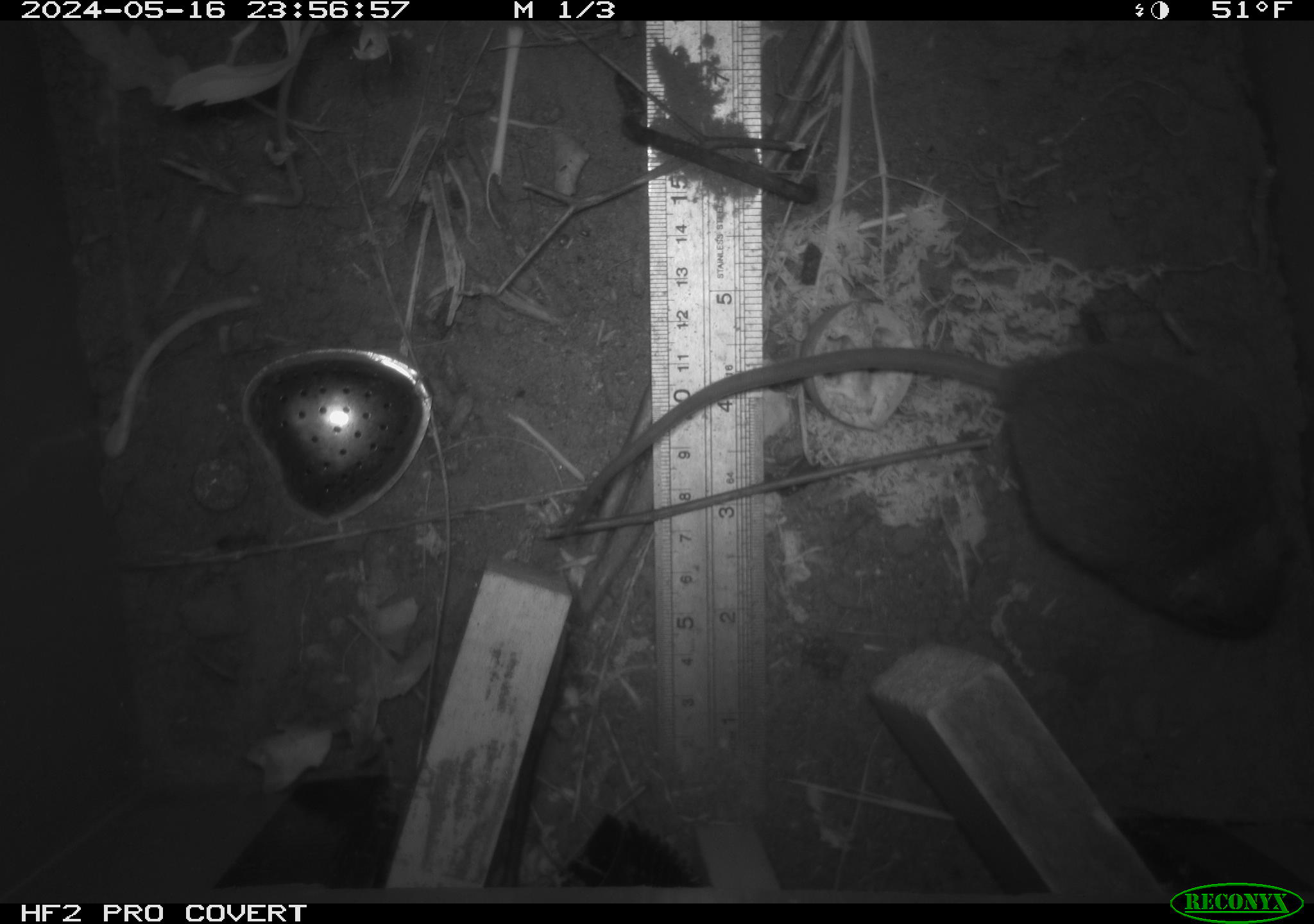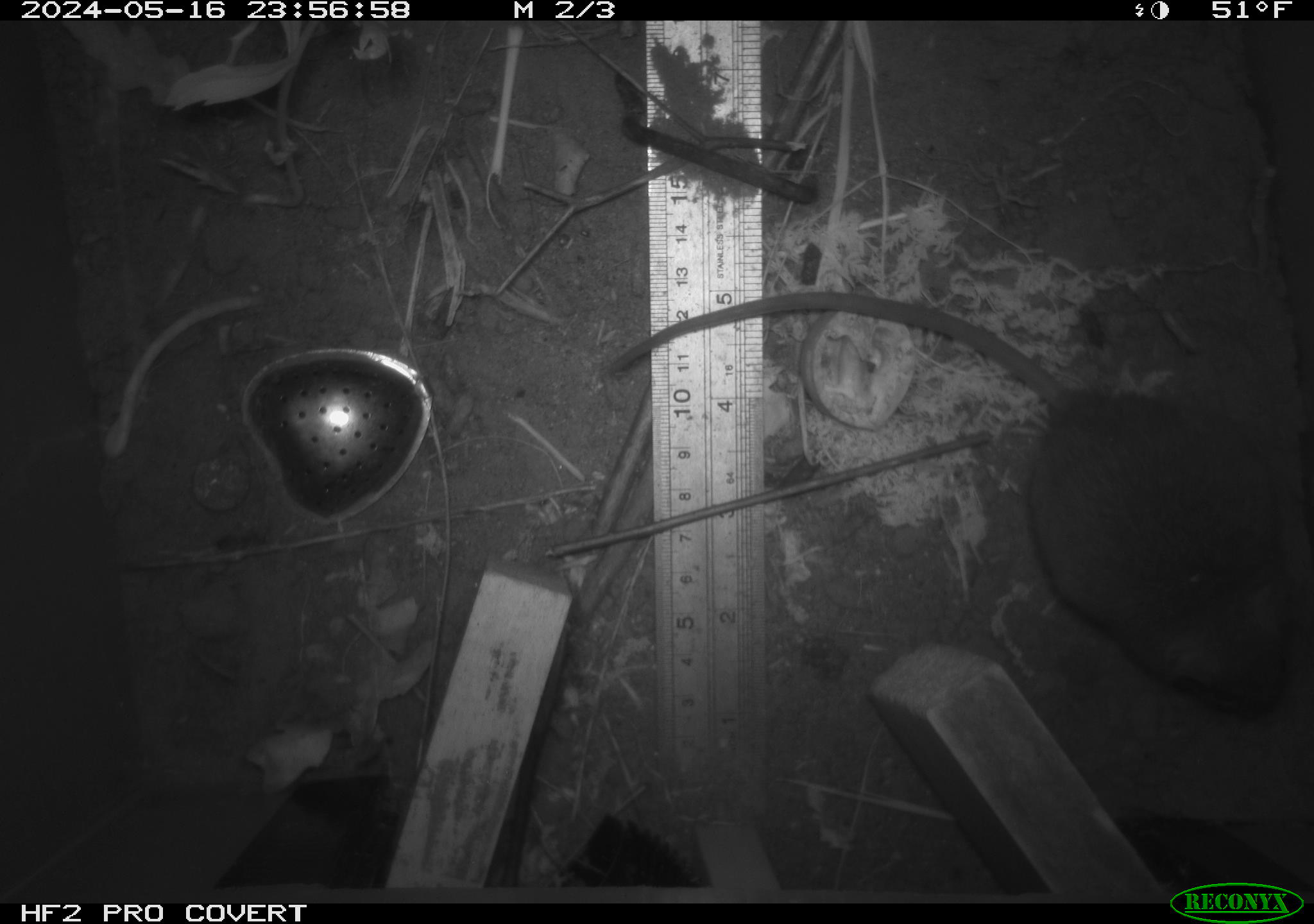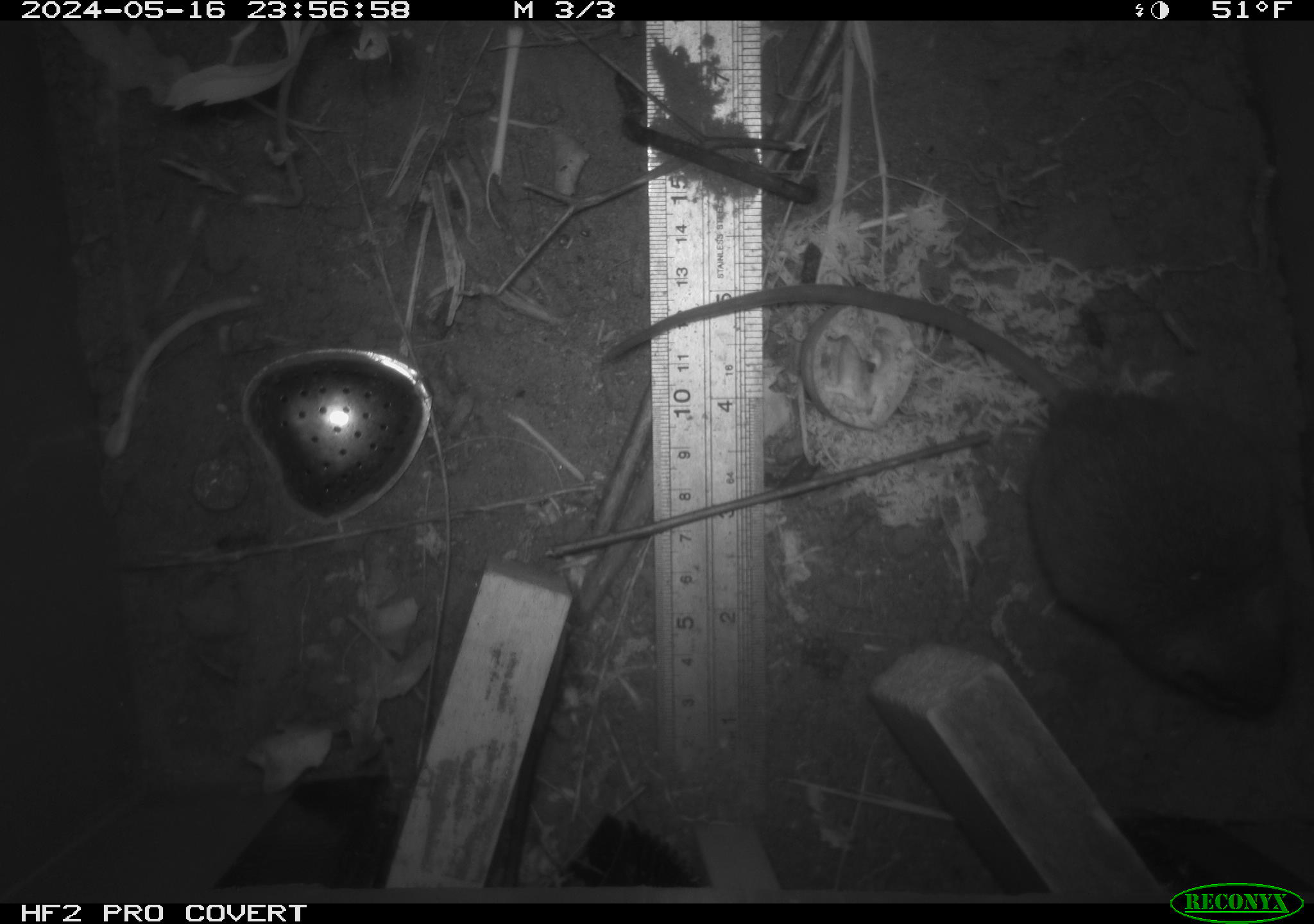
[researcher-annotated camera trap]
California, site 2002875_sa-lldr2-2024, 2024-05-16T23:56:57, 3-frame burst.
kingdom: Animalia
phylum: Chordata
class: Mammalia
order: Rodentia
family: Muridae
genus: Rattus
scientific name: Rattus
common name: rat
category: rattus species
Rattus species (rat) (Rattus).